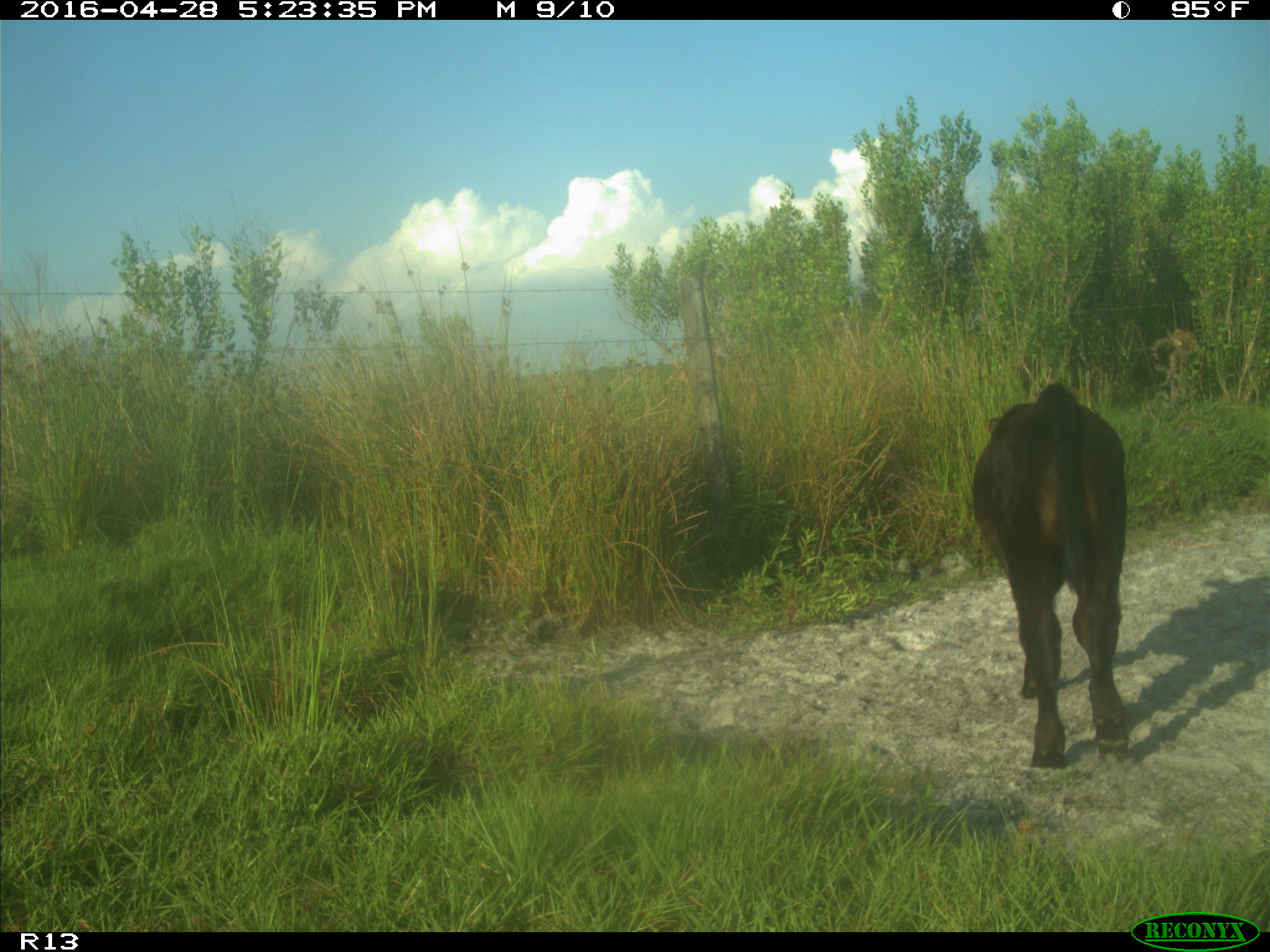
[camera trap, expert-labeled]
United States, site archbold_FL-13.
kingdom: Animalia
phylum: Chordata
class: Mammalia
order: Artiodactyla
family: Bovidae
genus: Bos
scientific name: Bos taurus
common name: domestic cow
Bos taurus (domestic cow).